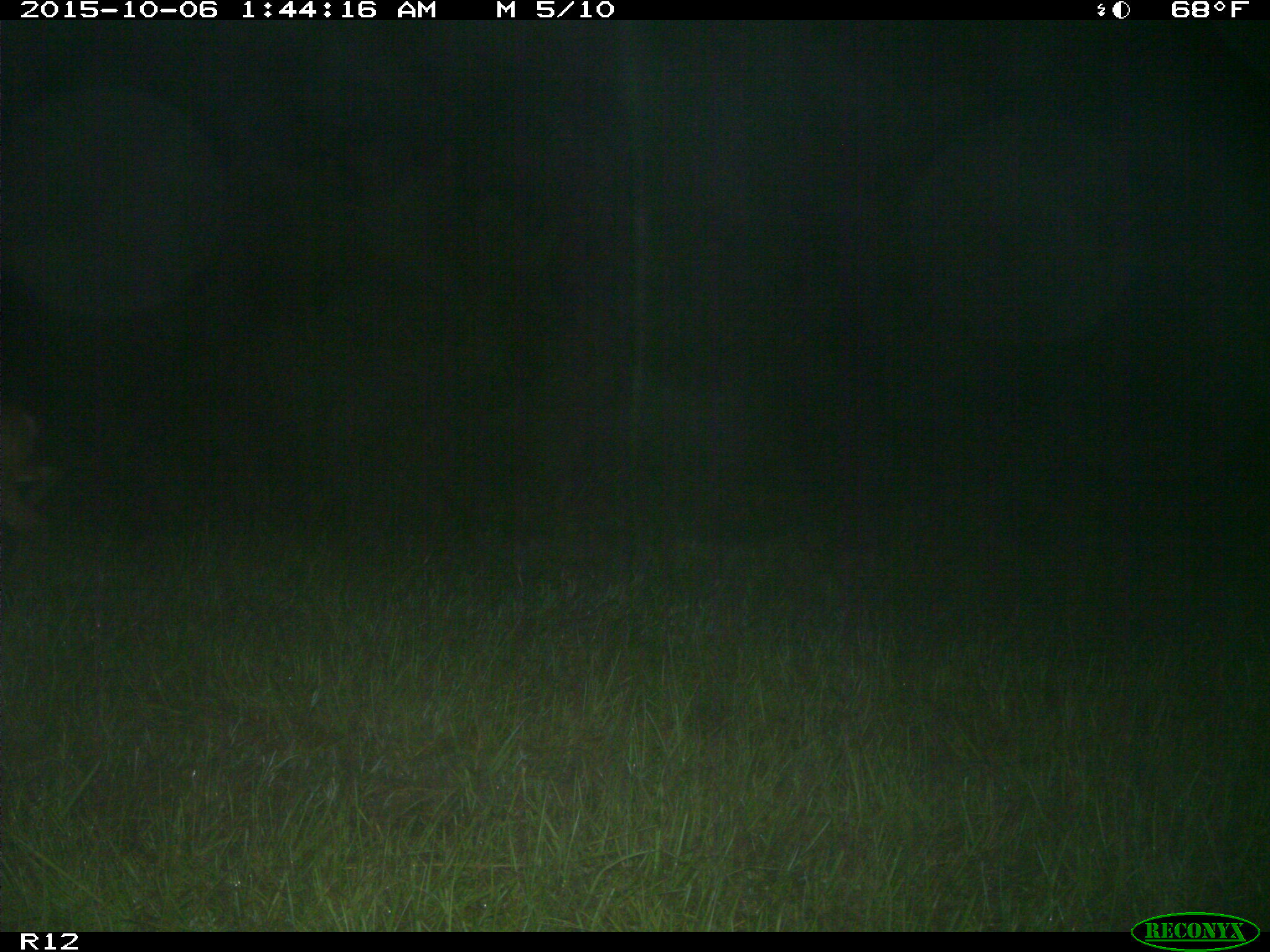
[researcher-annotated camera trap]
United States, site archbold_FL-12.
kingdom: Animalia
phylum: Chordata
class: Mammalia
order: Artiodactyla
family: Cervidae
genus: Odocoileus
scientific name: Odocoileus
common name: deer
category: unidentified deer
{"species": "unidentified deer (deer) (Odocoileus)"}